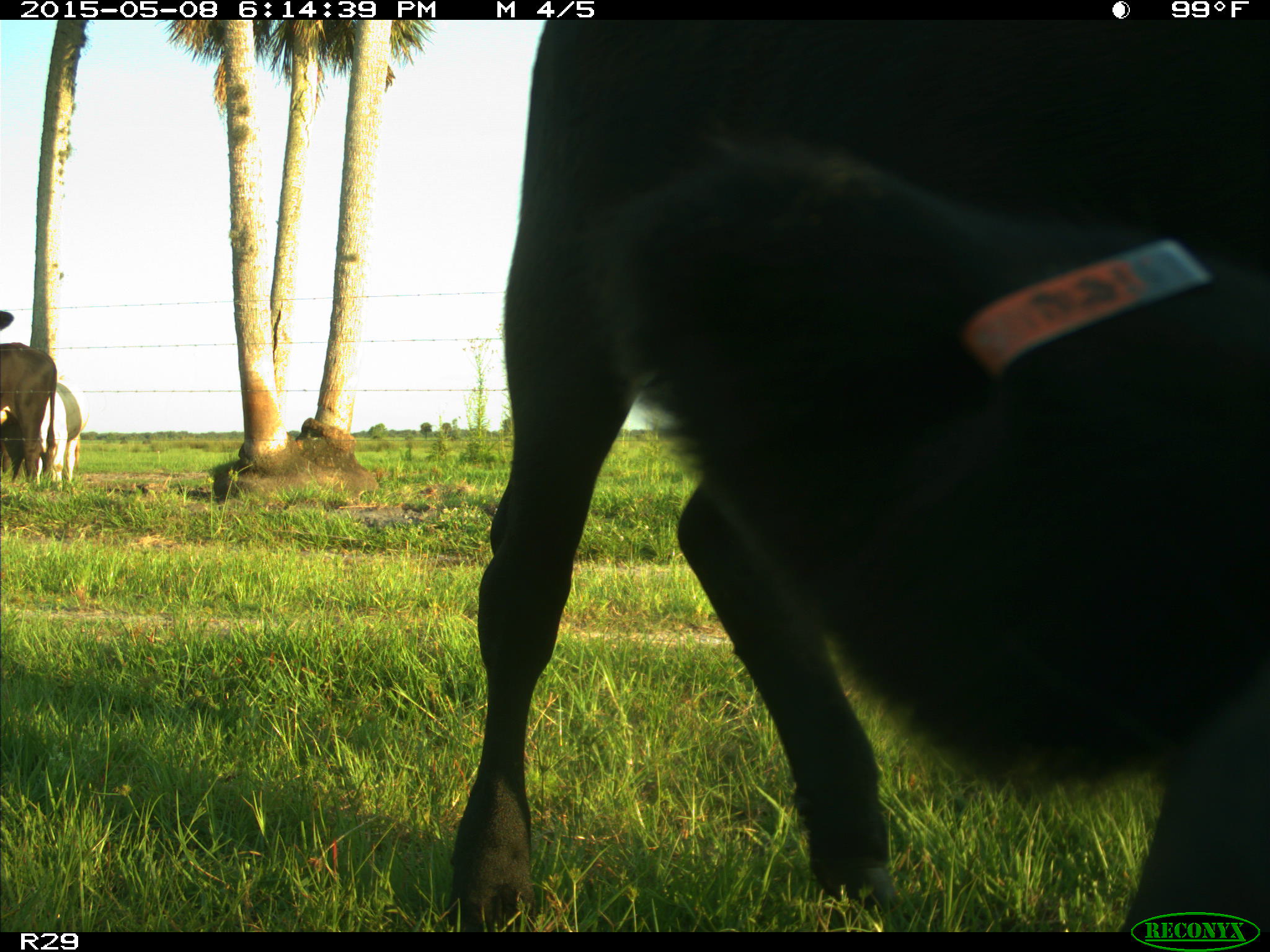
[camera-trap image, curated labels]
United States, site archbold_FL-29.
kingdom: Animalia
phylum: Chordata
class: Mammalia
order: Artiodactyla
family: Bovidae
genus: Bos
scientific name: Bos taurus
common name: domestic cow